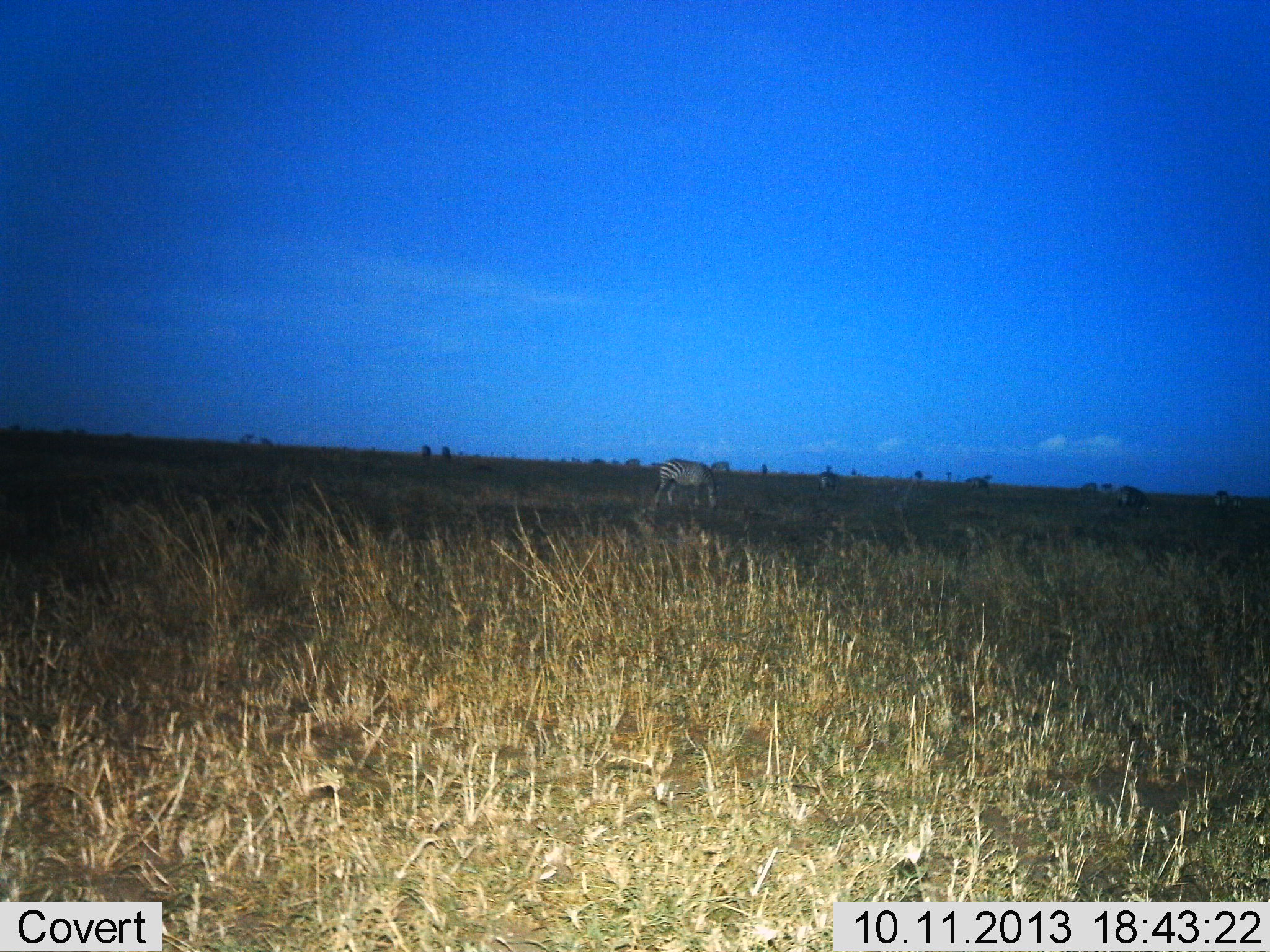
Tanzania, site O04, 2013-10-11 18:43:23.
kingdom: Animalia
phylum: Chordata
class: Mammalia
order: Perissodactyla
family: Equidae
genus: Equus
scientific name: Equus quagga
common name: plains zebra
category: zebra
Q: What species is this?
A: Zebra (plains zebra) (Equus quagga).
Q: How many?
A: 1.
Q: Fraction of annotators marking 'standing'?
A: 46%.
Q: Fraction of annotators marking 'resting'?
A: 0%.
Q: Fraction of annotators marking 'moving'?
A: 4%.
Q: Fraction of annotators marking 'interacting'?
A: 0%.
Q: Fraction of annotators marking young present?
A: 0%.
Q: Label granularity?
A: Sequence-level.